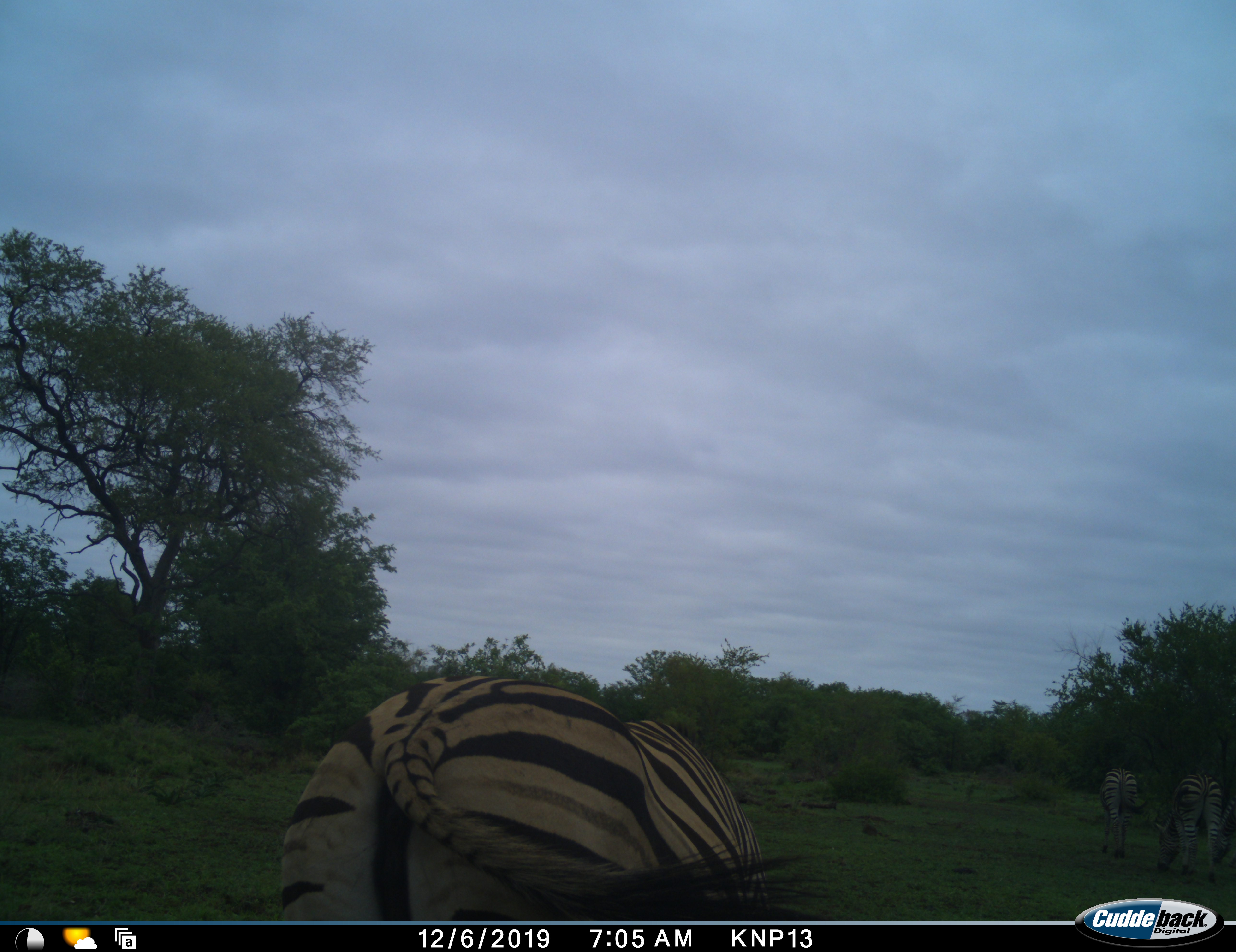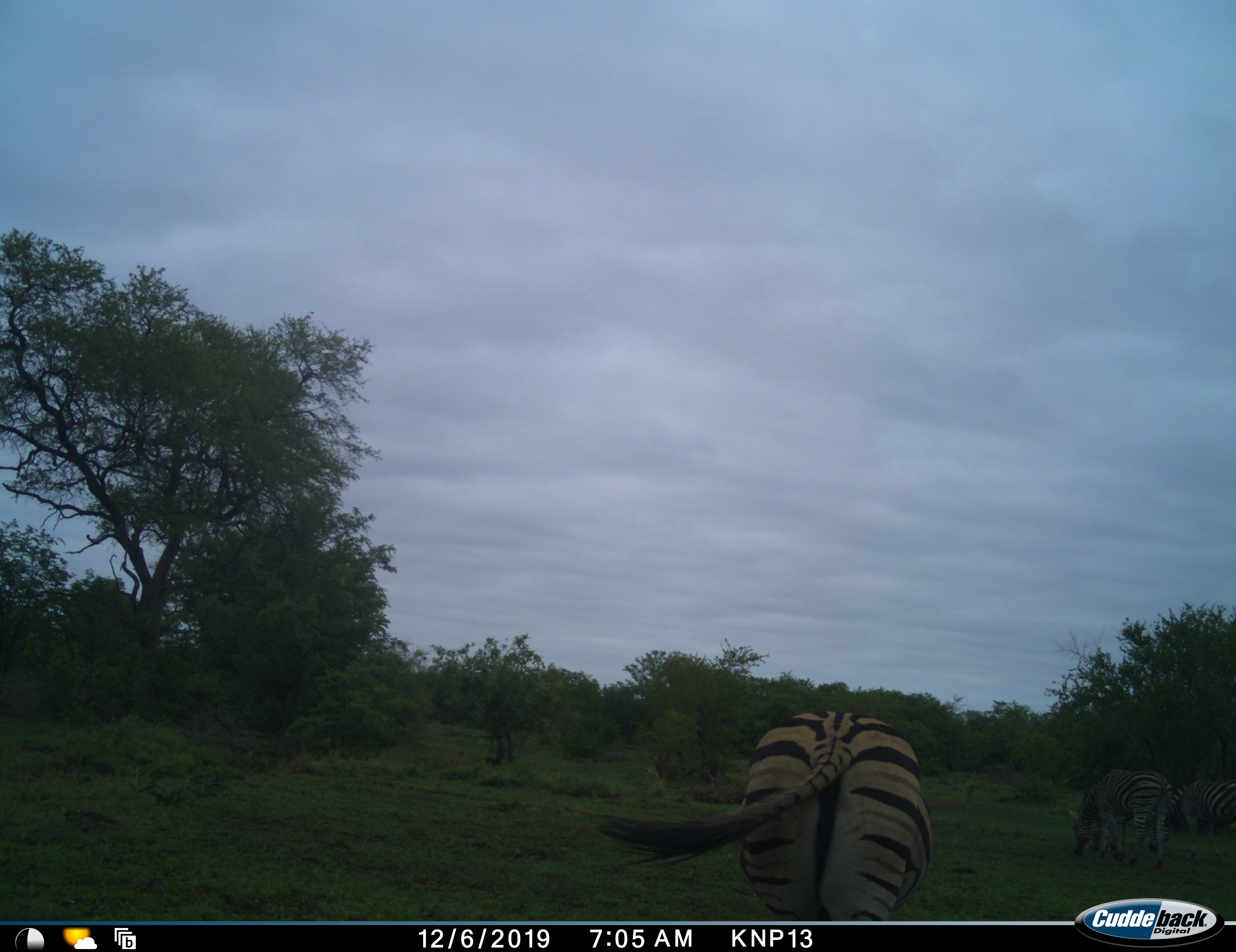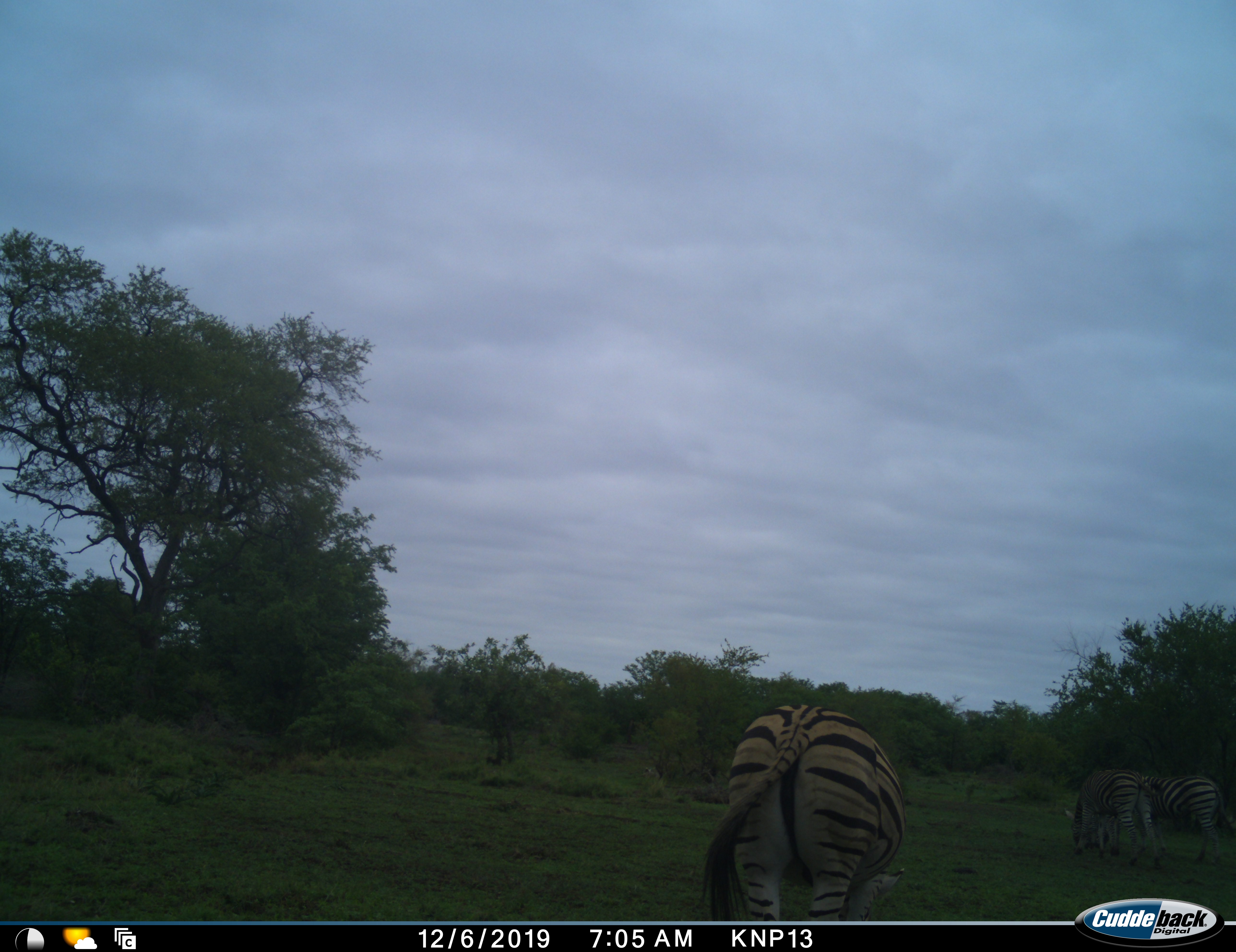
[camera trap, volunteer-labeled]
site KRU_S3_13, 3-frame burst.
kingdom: Animalia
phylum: Chordata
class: Mammalia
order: Perissodactyla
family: Equidae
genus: Equus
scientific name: Equus quagga burchellii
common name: burchell's zebra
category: zebraburchells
Zebraburchells (burchell's zebra) (Equus quagga burchellii), count 3. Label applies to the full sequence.